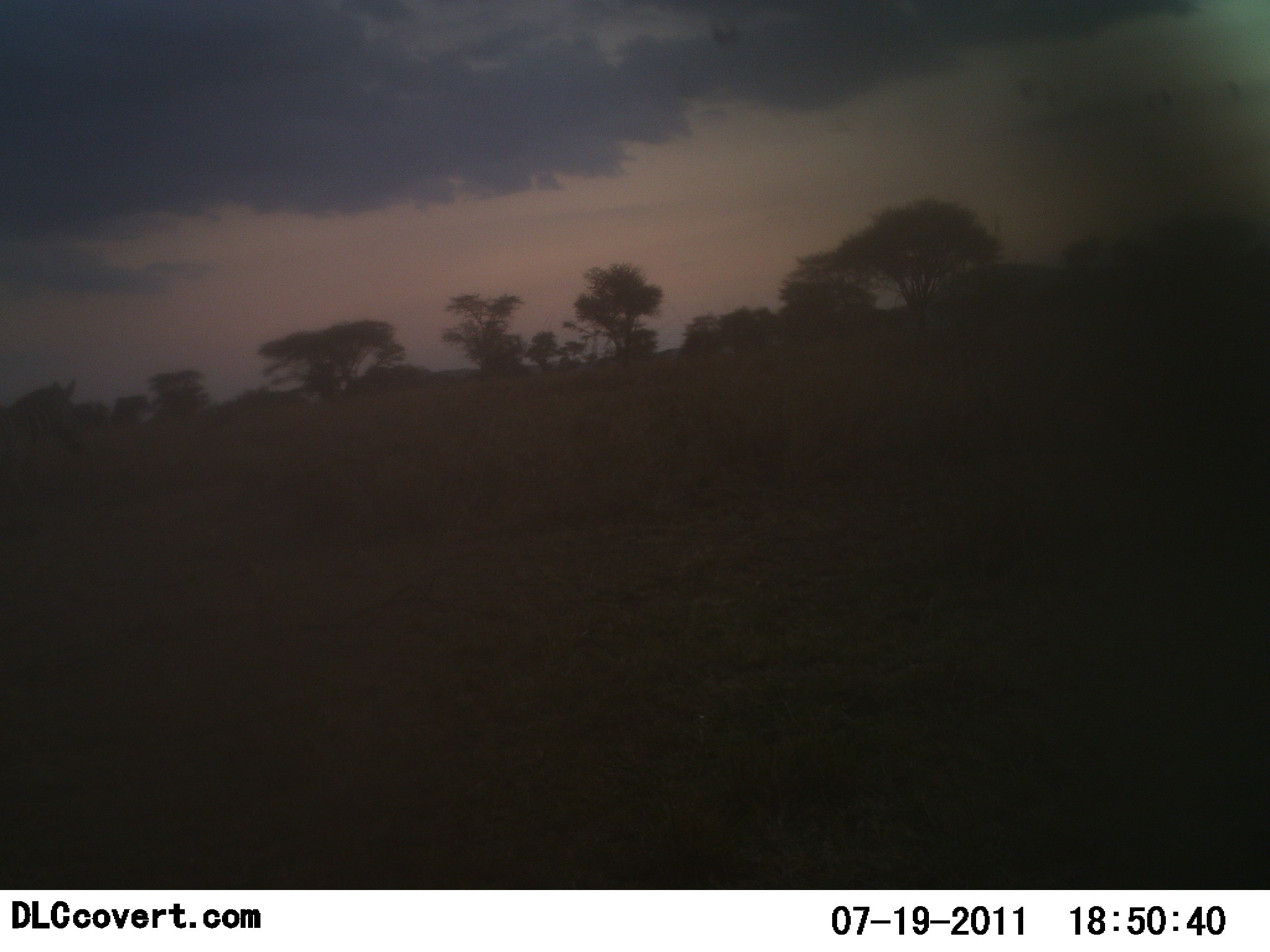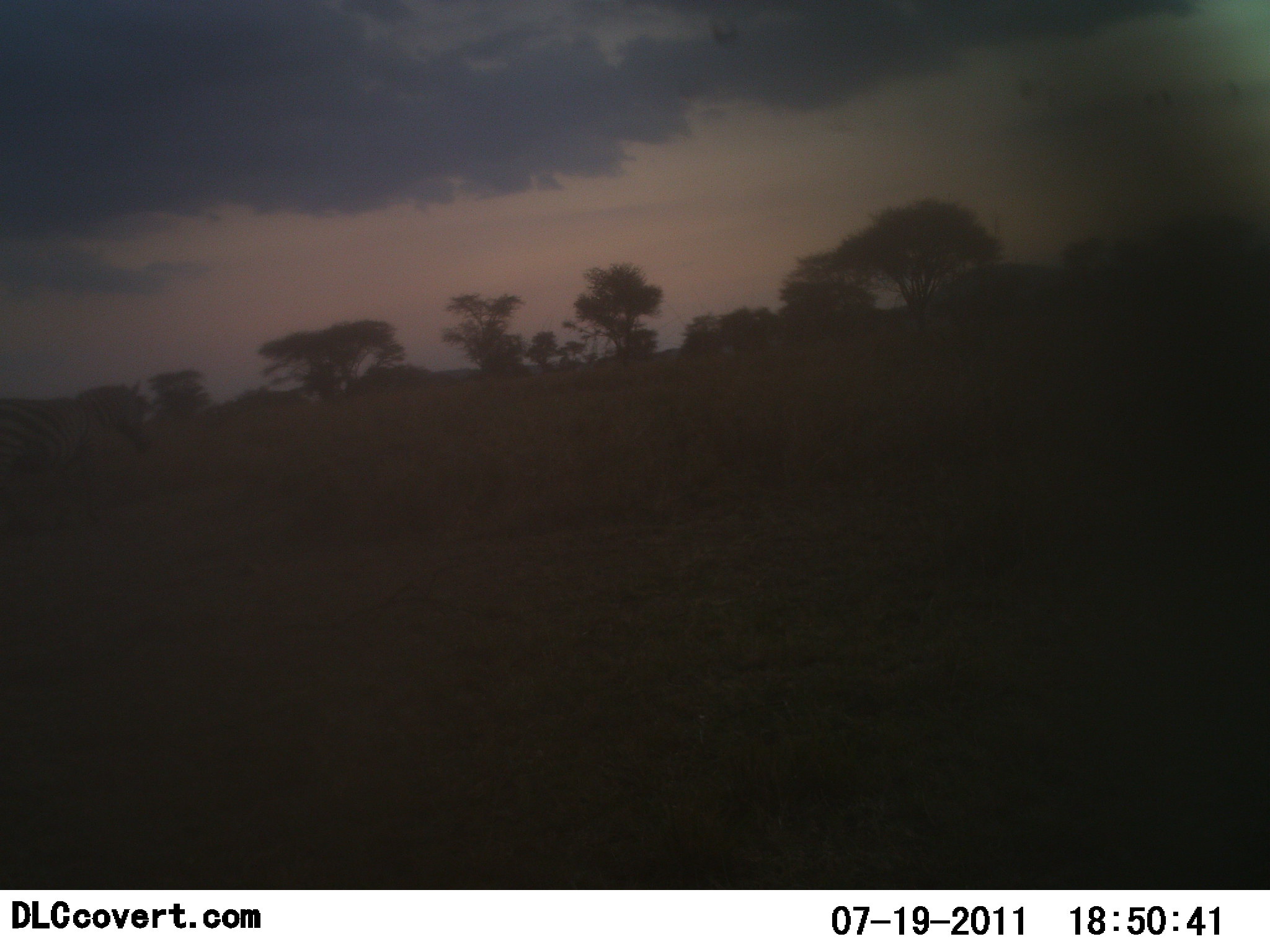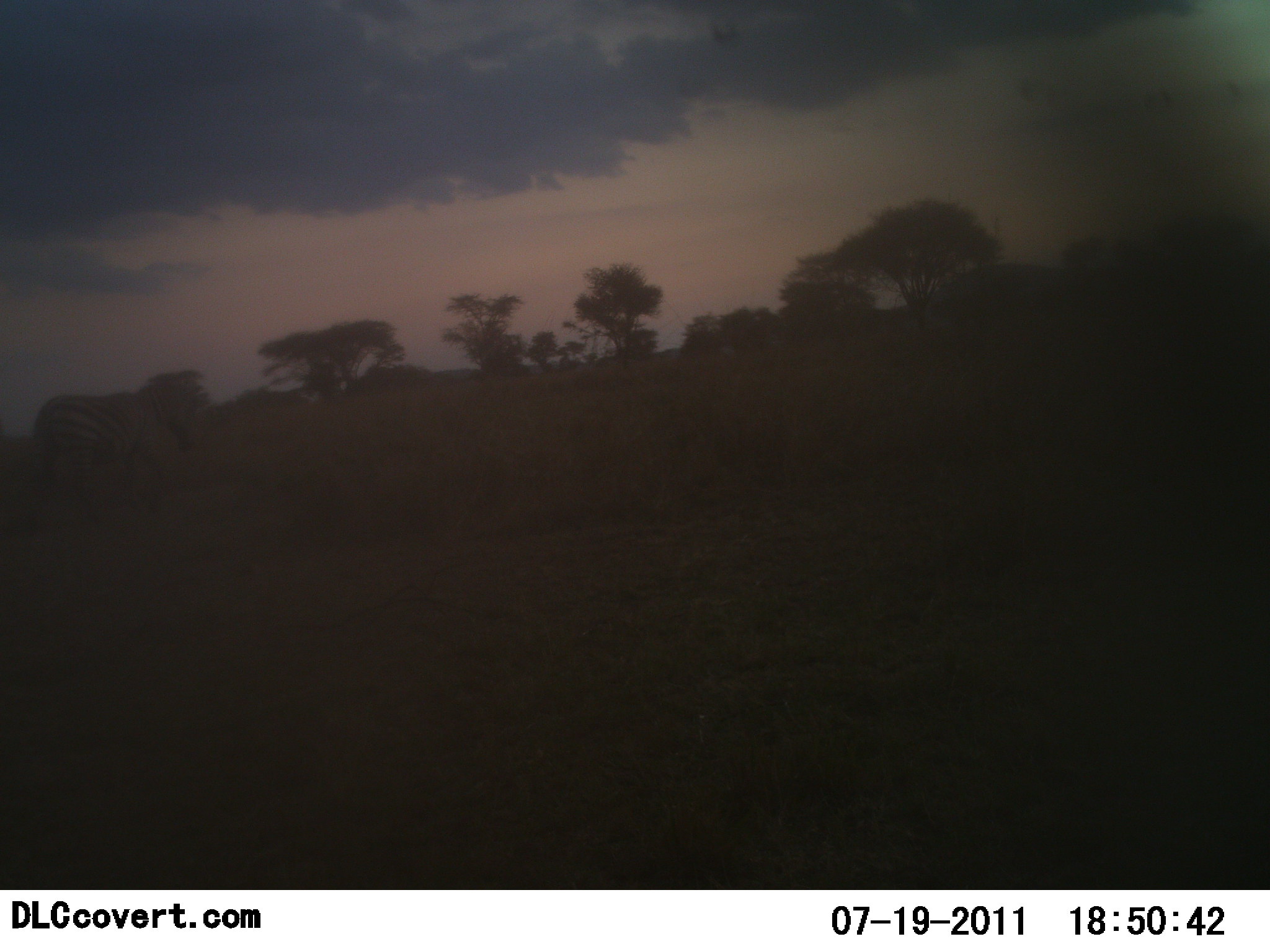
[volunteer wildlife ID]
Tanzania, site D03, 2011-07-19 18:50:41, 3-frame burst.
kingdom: Animalia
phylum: Chordata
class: Mammalia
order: Perissodactyla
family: Equidae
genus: Equus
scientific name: Equus quagga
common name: plains zebra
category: zebra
Zebra (plains zebra) (Equus quagga), count 1. Behavior (volunteer vote fractions): standing 10%, resting 0%, moving 100%, interacting 0%. Young present (vote fraction): 0%. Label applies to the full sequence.